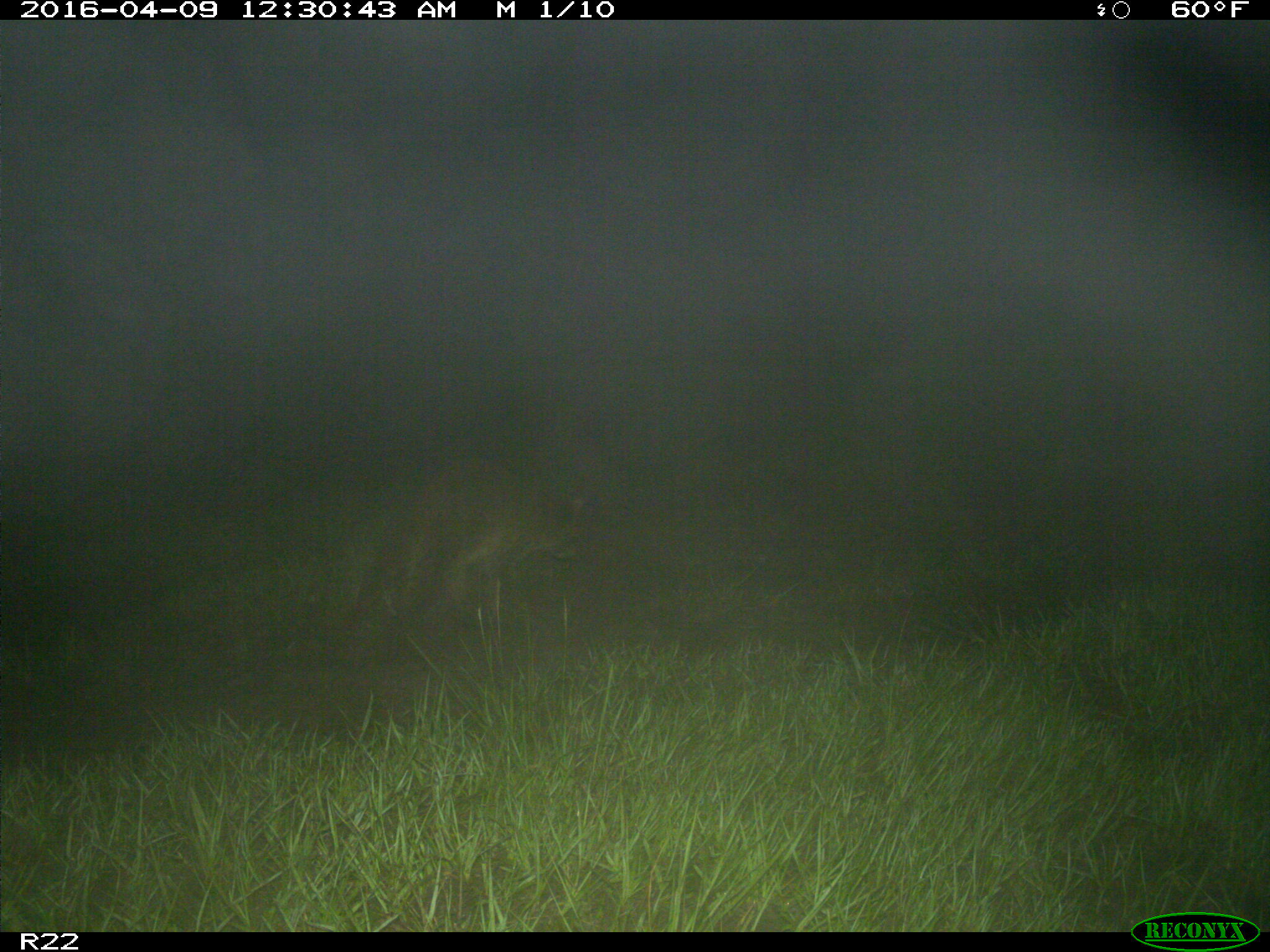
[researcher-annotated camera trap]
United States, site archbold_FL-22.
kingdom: Animalia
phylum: Chordata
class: Mammalia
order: Carnivora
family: Procyonidae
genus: Procyon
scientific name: Procyon lotor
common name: common raccoon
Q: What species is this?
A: Procyon lotor (common raccoon).